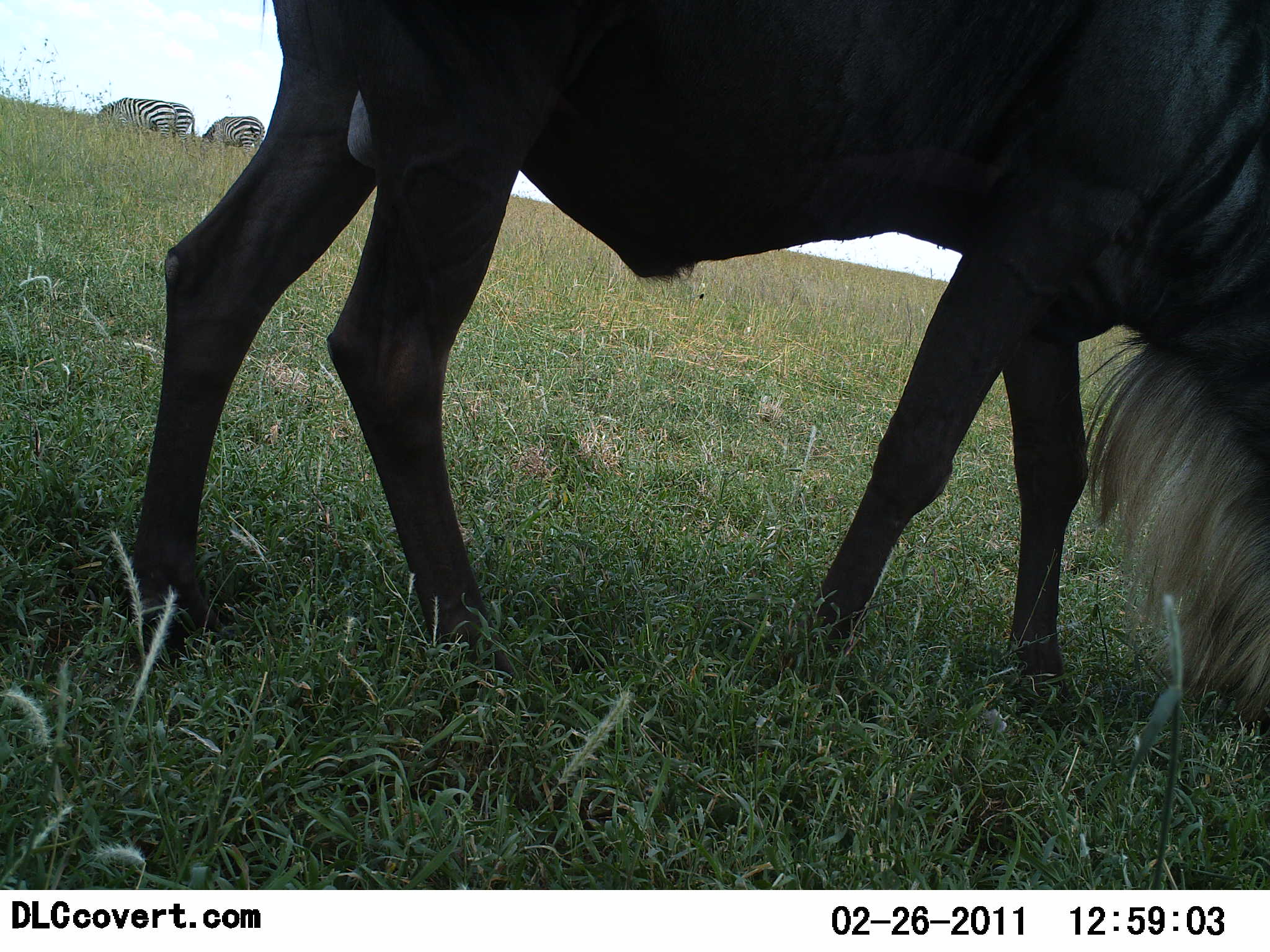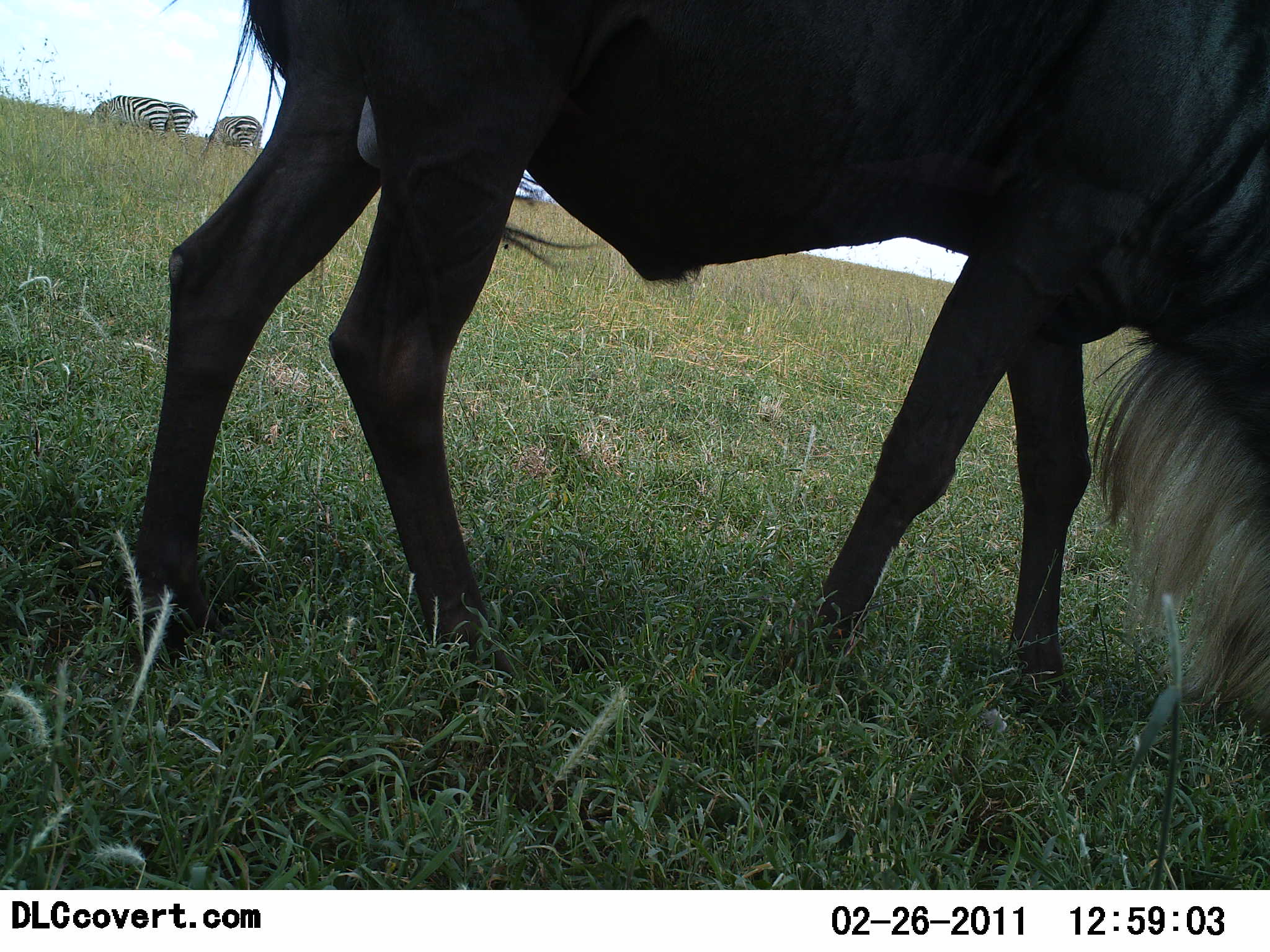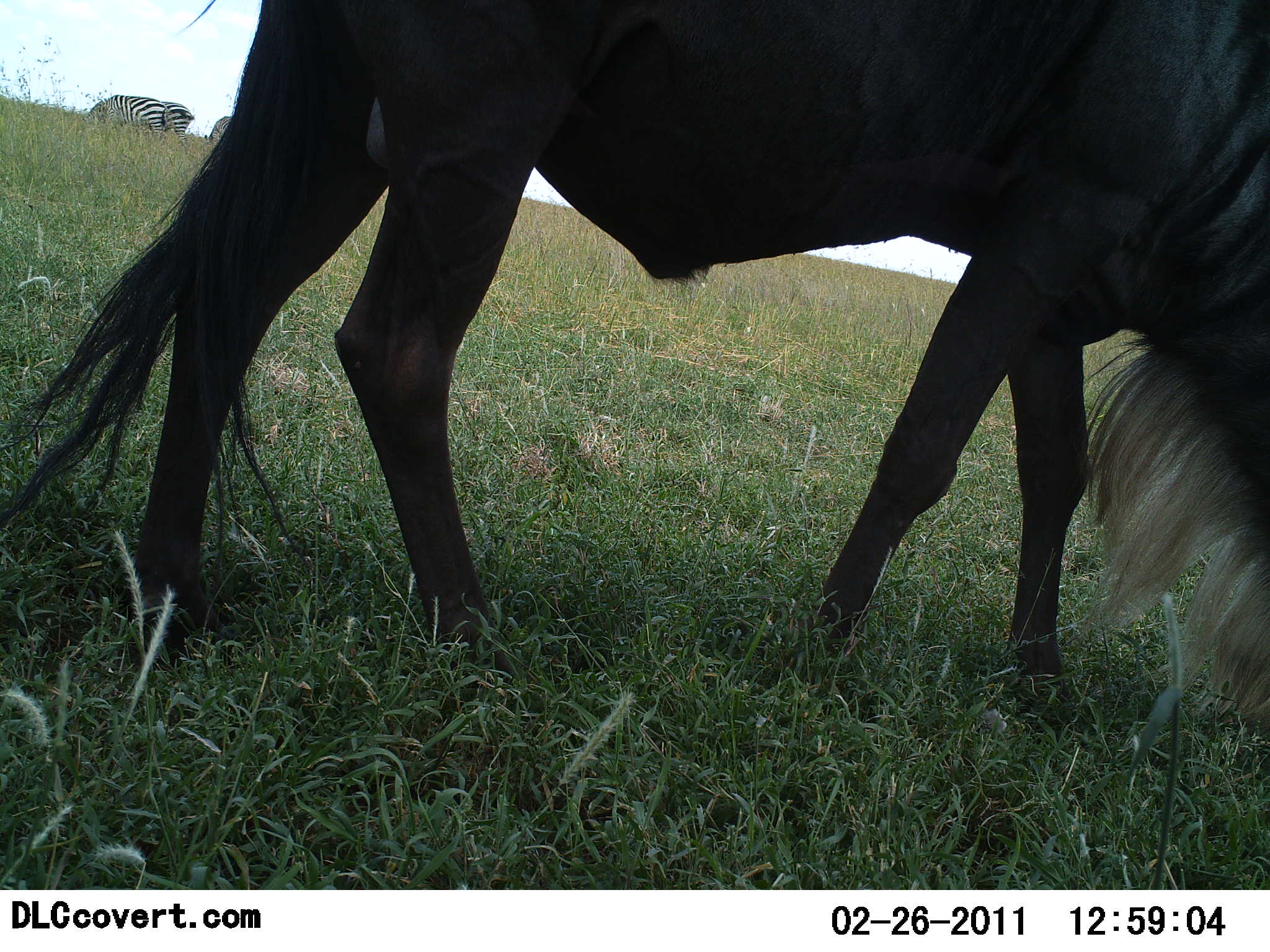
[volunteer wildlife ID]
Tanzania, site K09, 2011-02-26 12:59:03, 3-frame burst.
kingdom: Animalia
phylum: Chordata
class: Mammalia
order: Artiodactyla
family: Bovidae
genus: Connochaetes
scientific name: Connochaetes taurinus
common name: blue wildebeest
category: wildebeest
Wildebeest (blue wildebeest) (Connochaetes taurinus), count 1. Behavior (volunteer vote fractions): standing 19%, resting 0%, moving 6%, interacting 0%. Young present (vote fraction): 0%. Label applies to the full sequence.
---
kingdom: Animalia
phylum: Chordata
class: Mammalia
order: Perissodactyla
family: Equidae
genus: Equus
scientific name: Equus quagga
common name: plains zebra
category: zebra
Zebra (plains zebra) (Equus quagga), count 3. Behavior (volunteer vote fractions): standing 33%, resting 0%, moving 0%, interacting 0%. Young present (vote fraction): 0%. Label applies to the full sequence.